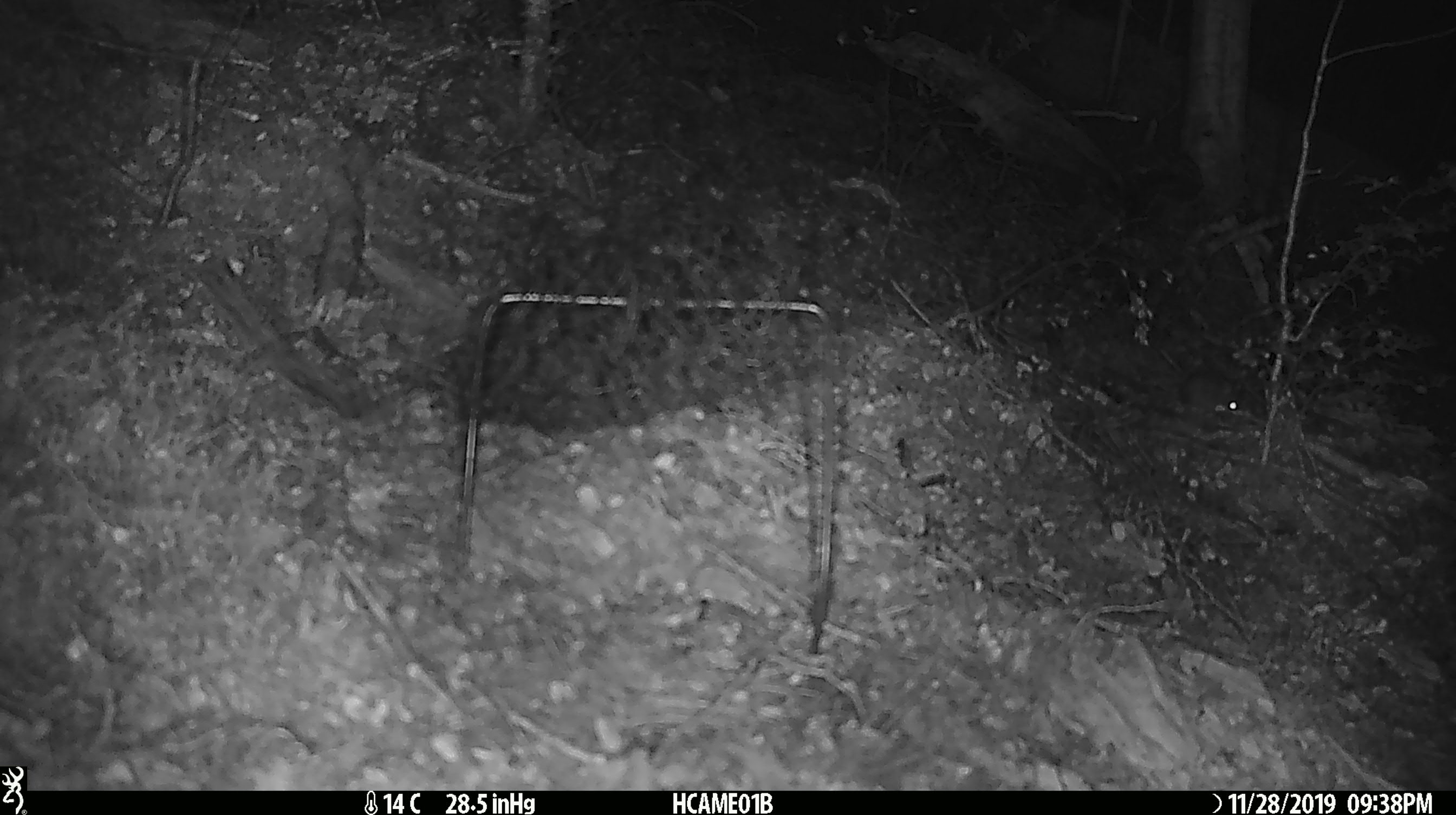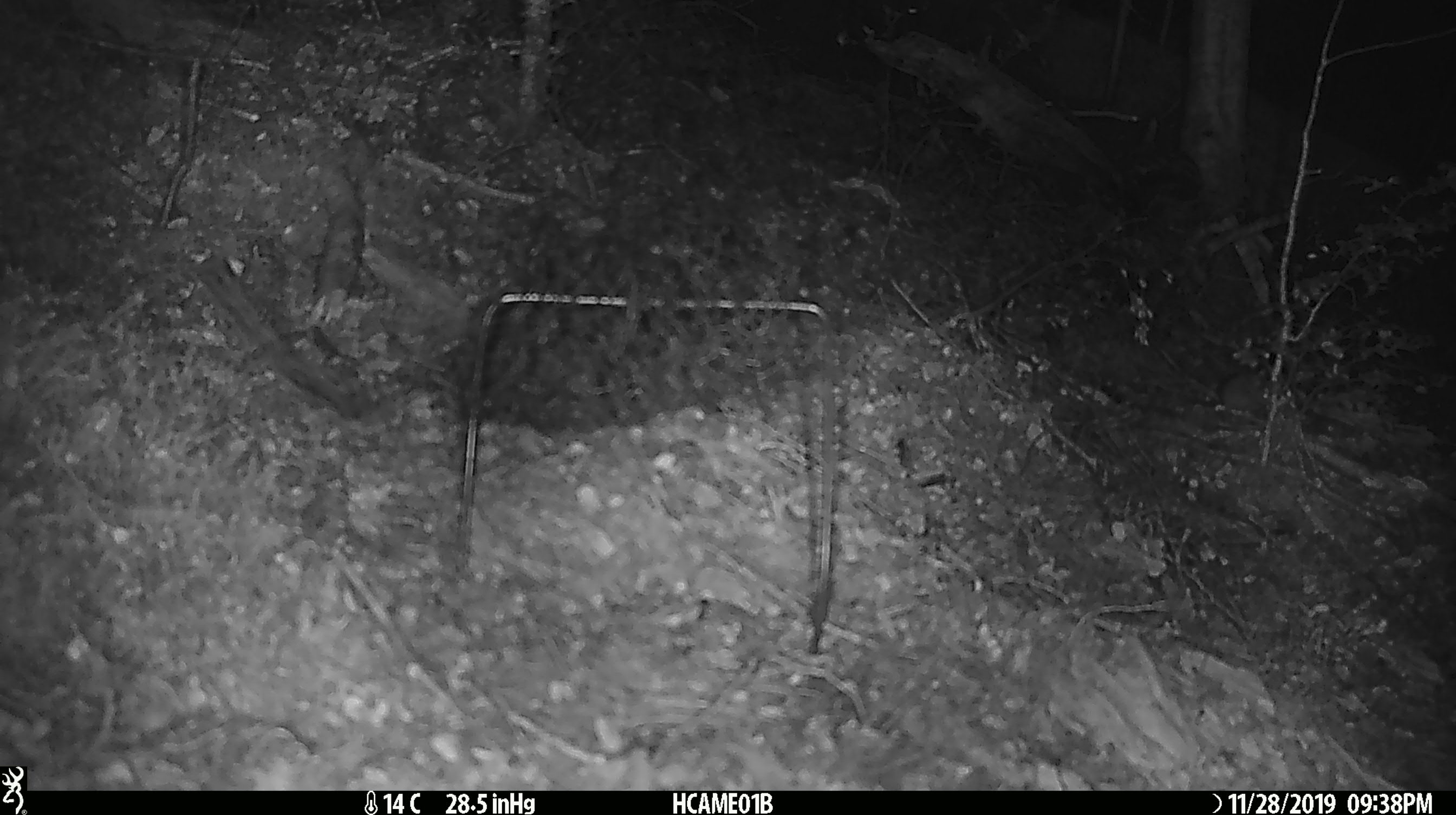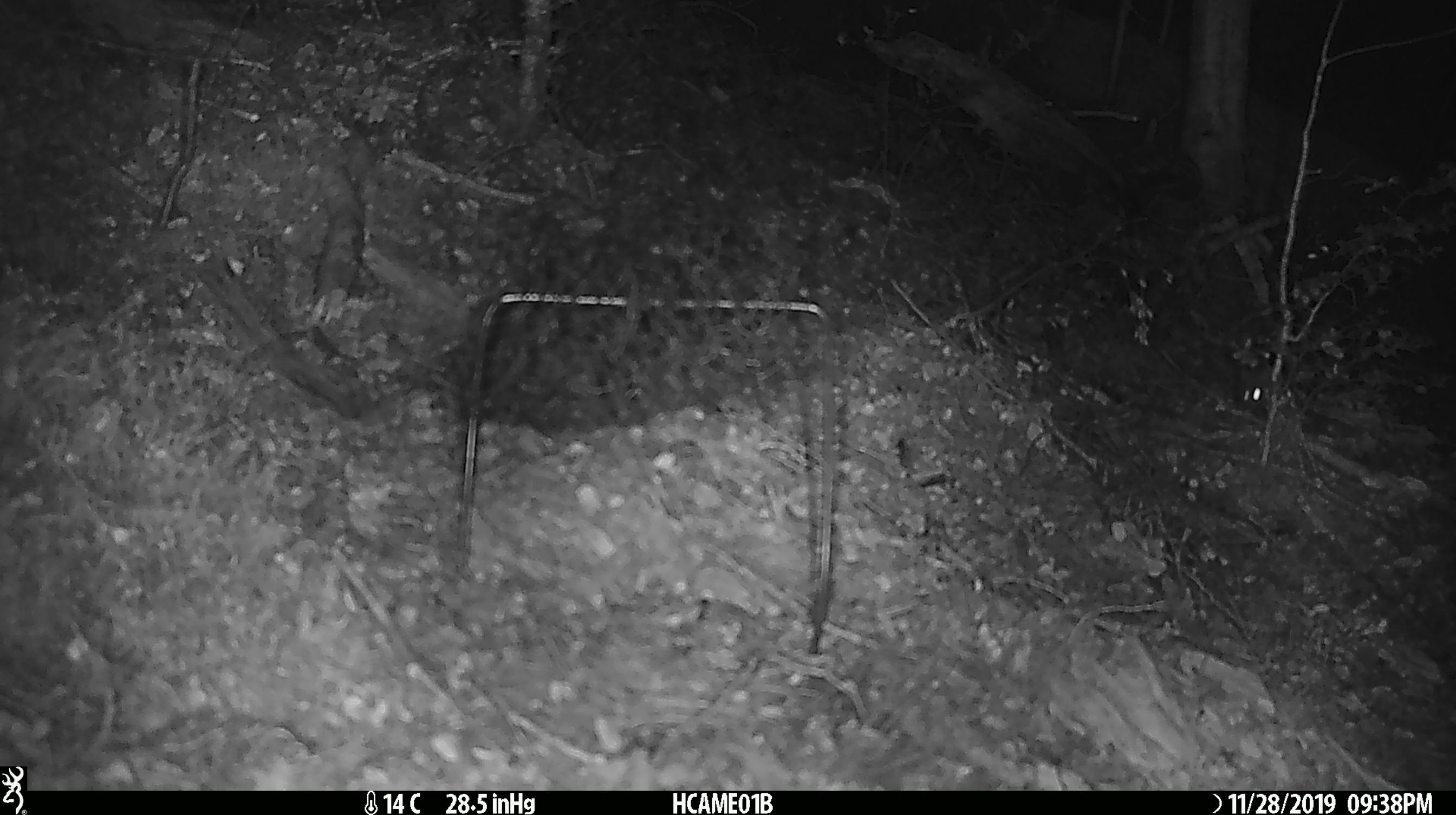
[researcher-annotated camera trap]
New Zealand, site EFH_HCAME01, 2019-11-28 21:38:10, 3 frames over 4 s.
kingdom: Animalia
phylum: Chordata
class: Mammalia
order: Rodentia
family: Muridae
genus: Mus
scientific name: Mus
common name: mouse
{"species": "mouse (Mus)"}